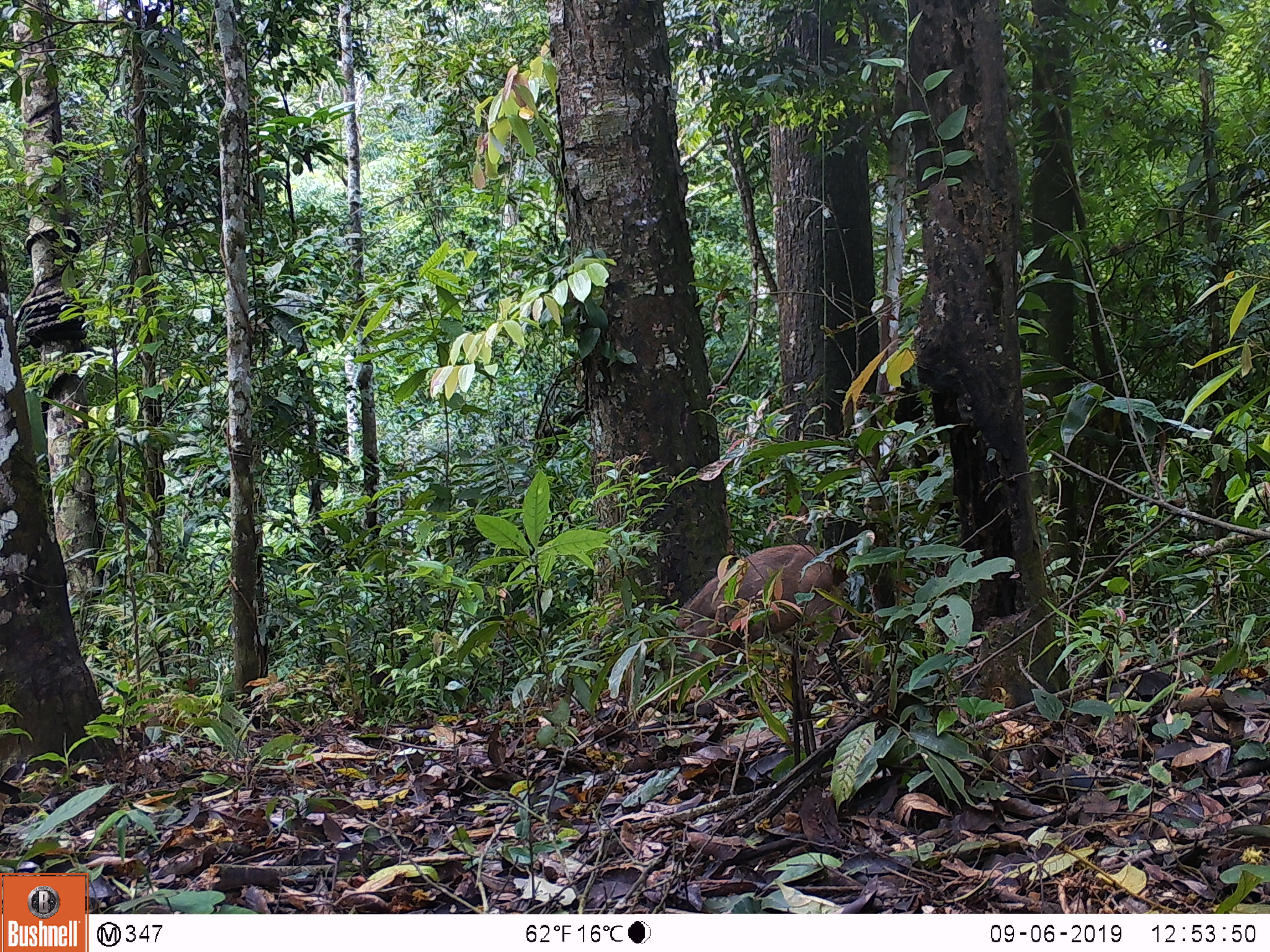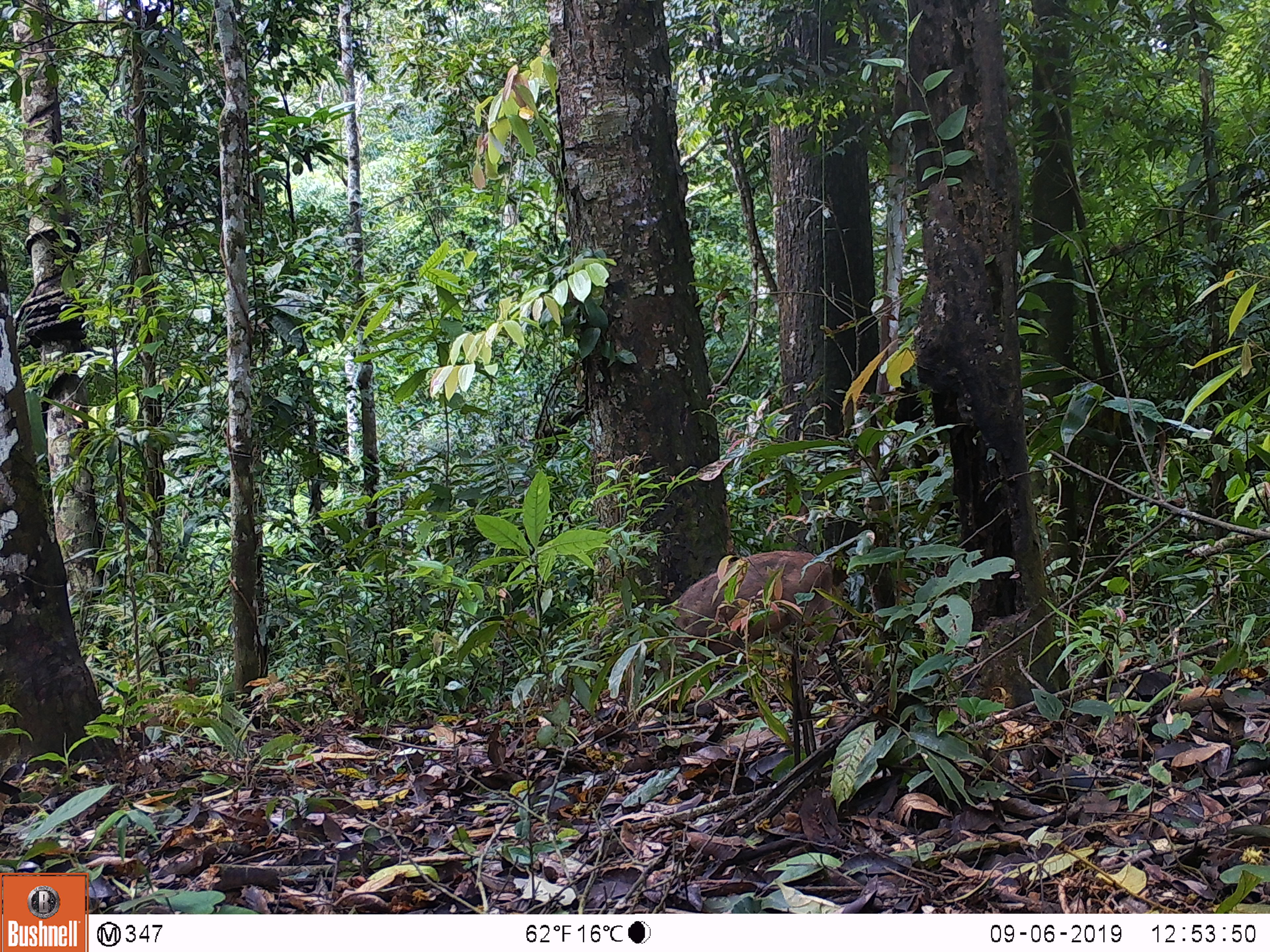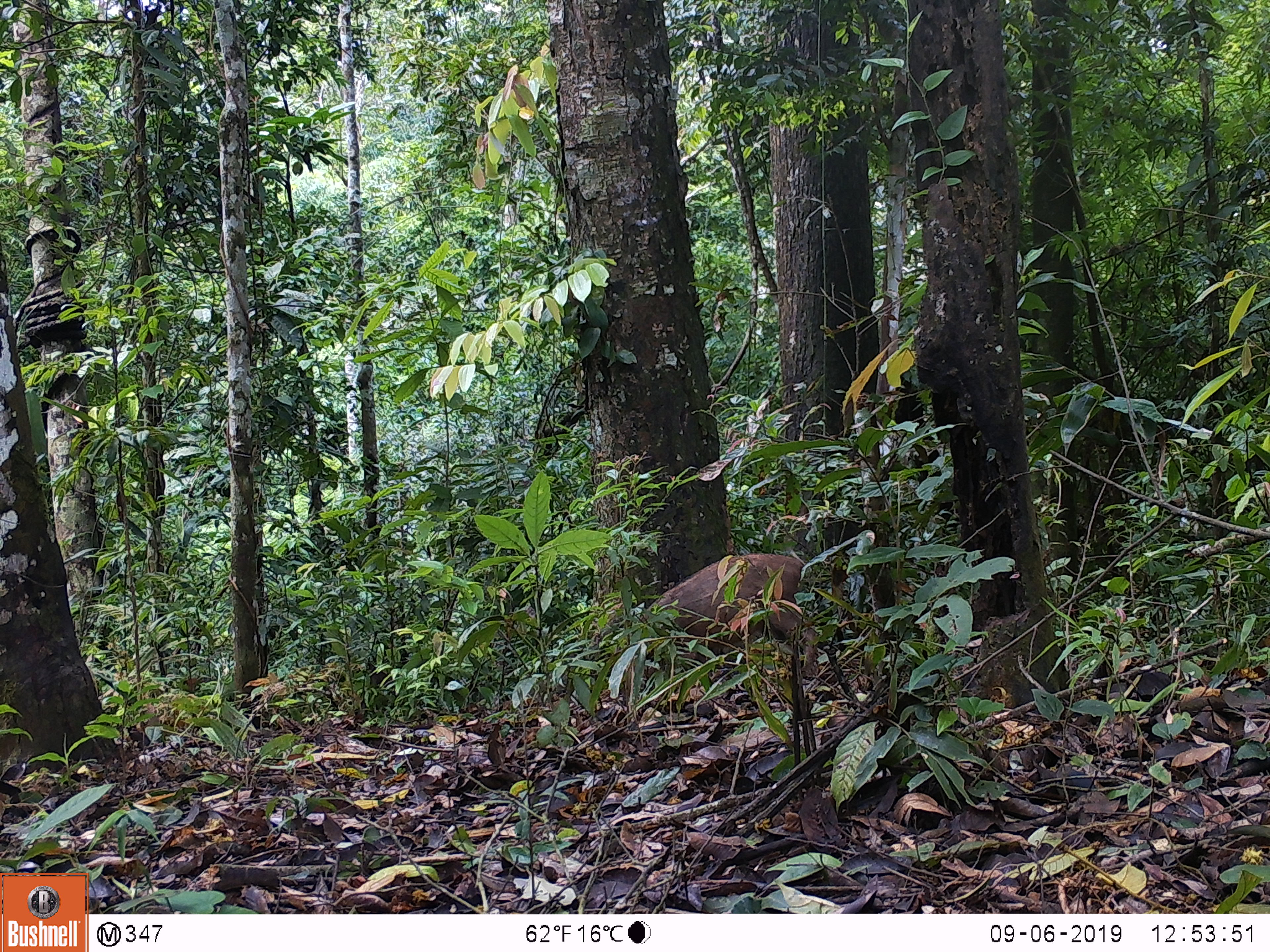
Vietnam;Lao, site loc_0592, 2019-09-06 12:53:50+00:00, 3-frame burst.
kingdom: Animalia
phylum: Chordata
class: Mammalia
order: Artiodactyla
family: Suidae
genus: Sus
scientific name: Sus scrofa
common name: eurasian wild pig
Eurasian wild pig (Sus scrofa). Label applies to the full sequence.